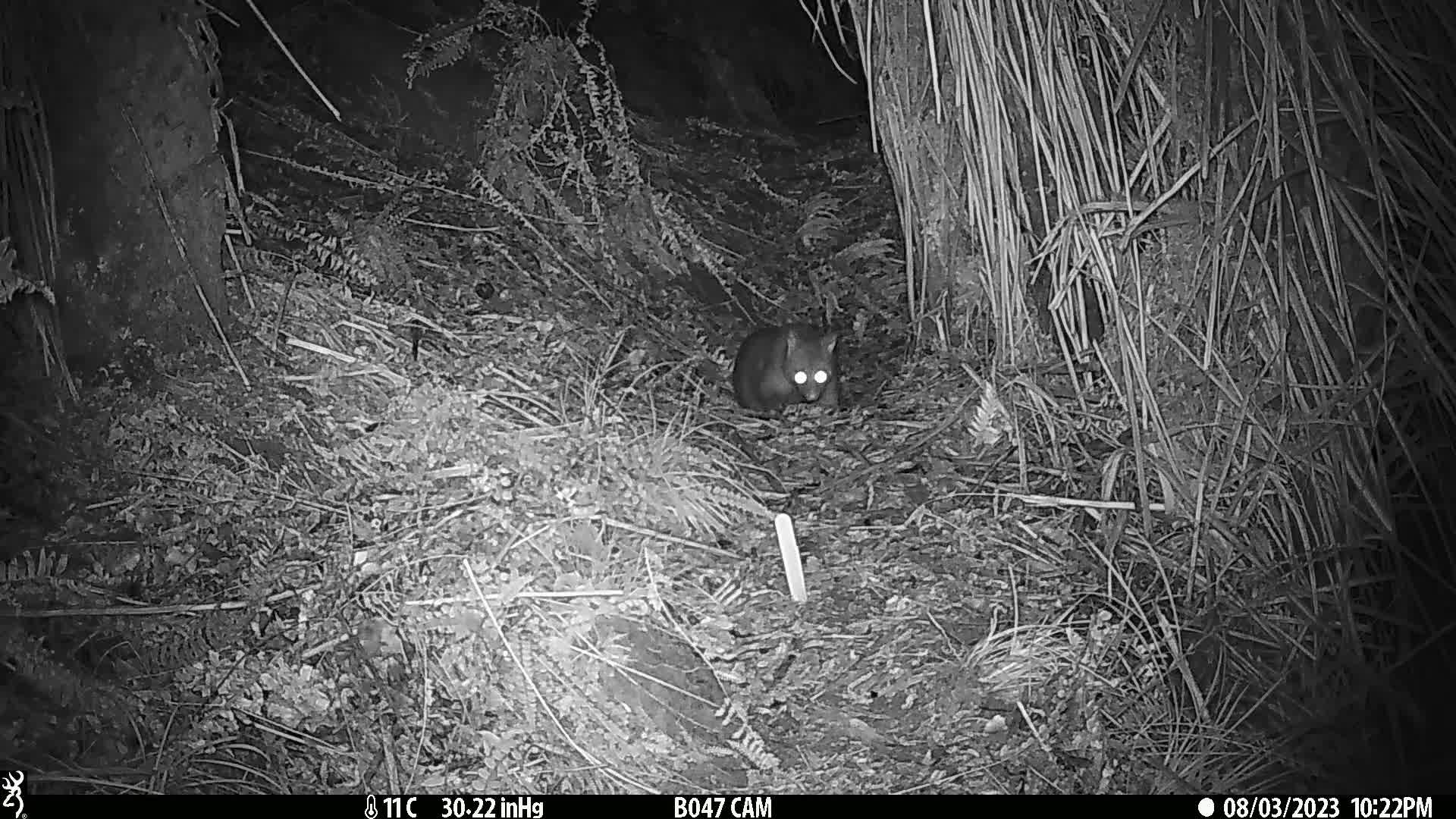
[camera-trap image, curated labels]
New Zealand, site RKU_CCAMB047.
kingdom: Animalia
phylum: Chordata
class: Mammalia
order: Diprotodontia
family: Phalangeridae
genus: Trichosurus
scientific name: Trichosurus vulpecula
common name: common brushtail possum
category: possum